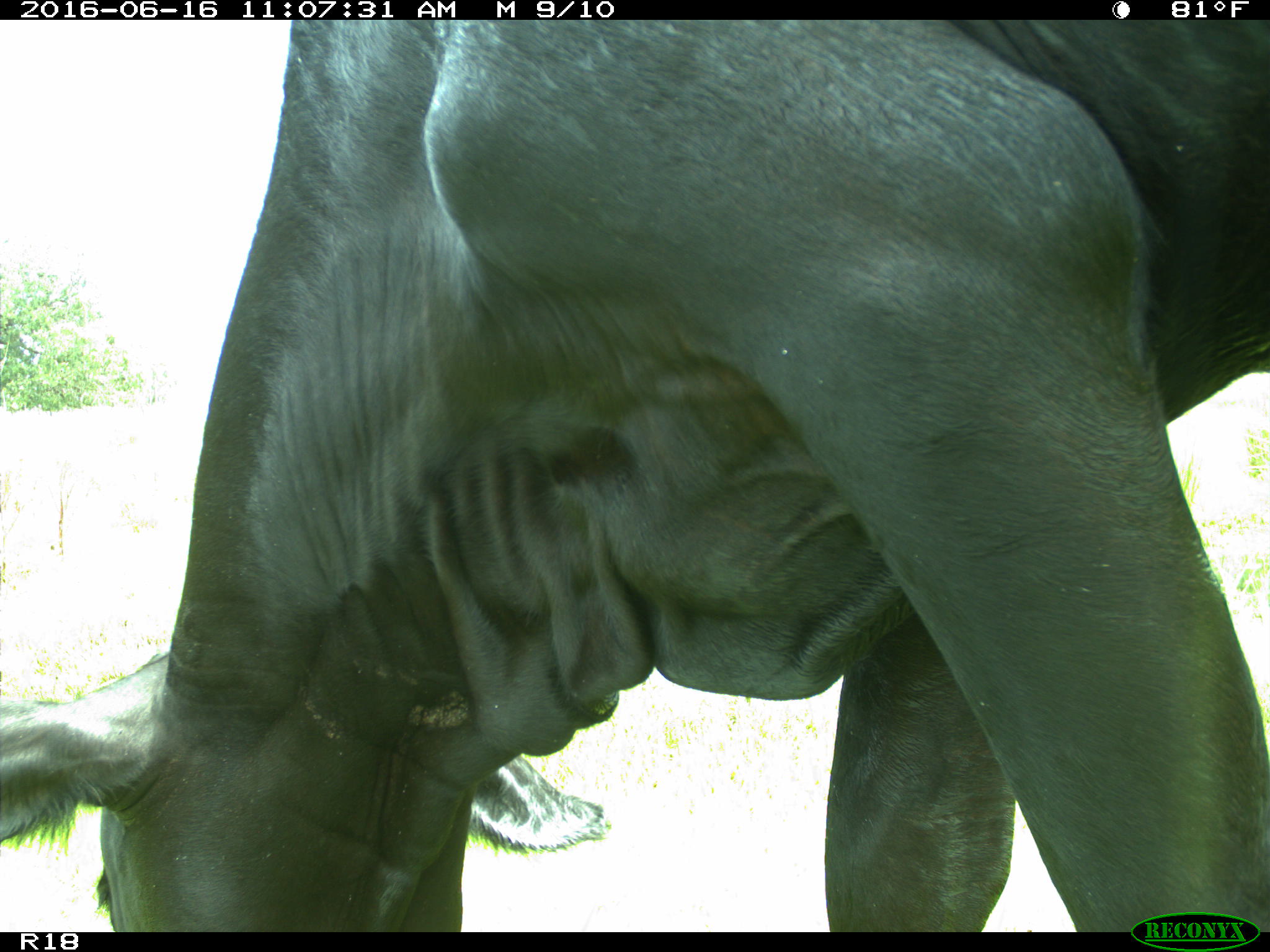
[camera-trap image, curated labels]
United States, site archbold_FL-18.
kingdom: Animalia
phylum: Chordata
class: Mammalia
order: Artiodactyla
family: Bovidae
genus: Bos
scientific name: Bos taurus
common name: domestic cow